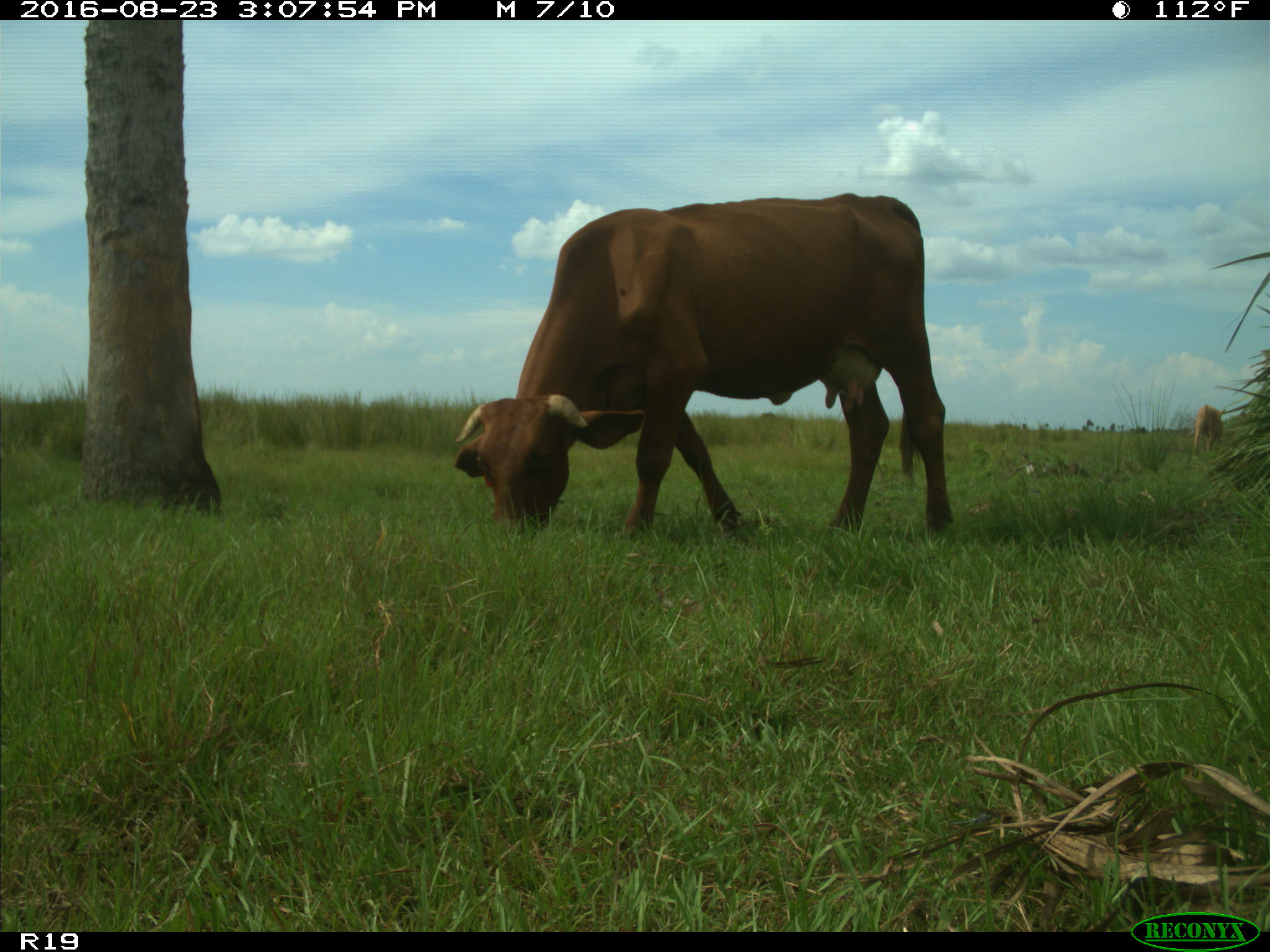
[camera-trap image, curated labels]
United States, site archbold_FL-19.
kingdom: Animalia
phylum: Chordata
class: Mammalia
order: Artiodactyla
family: Bovidae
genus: Bos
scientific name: Bos taurus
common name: domestic cow